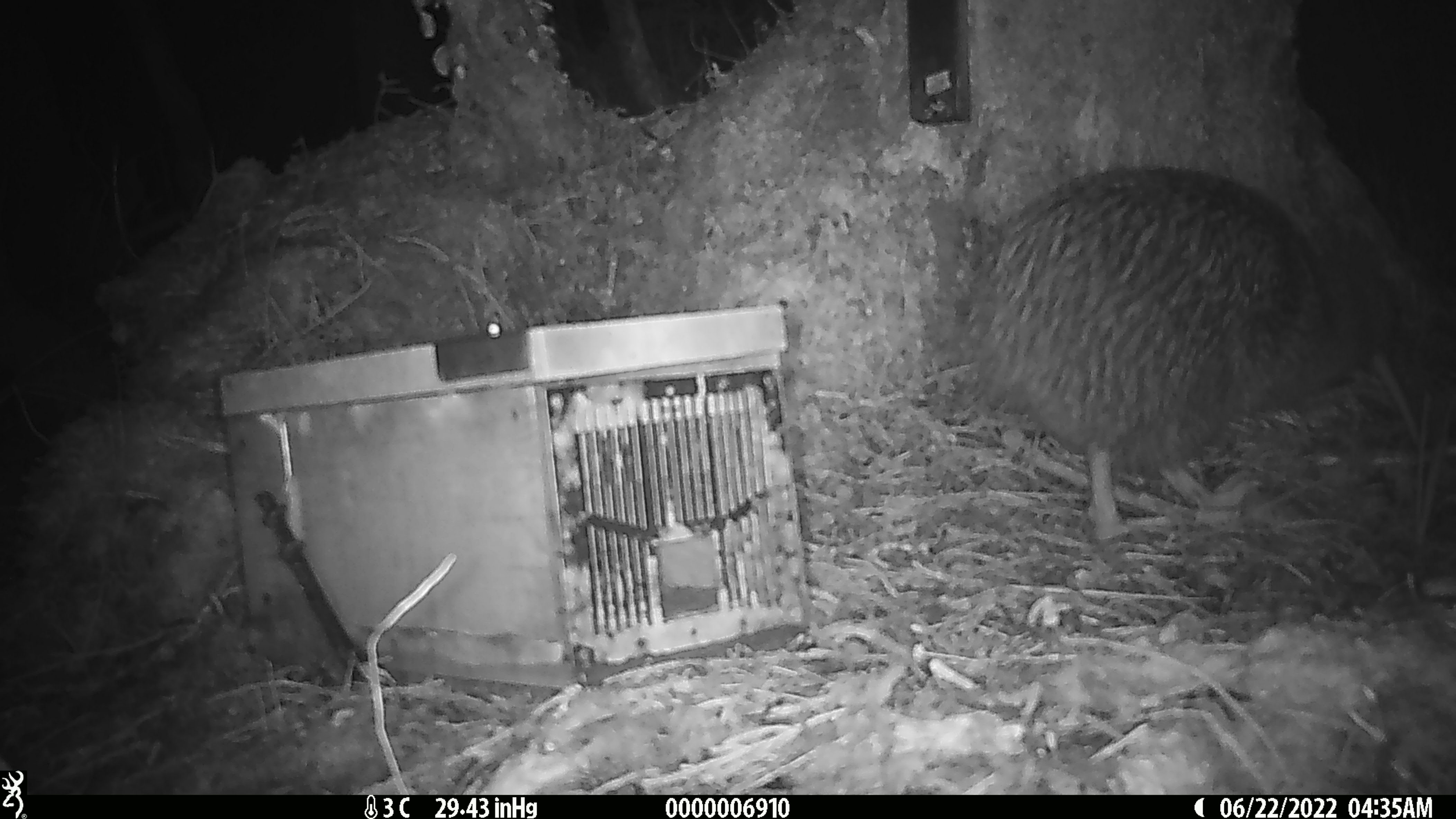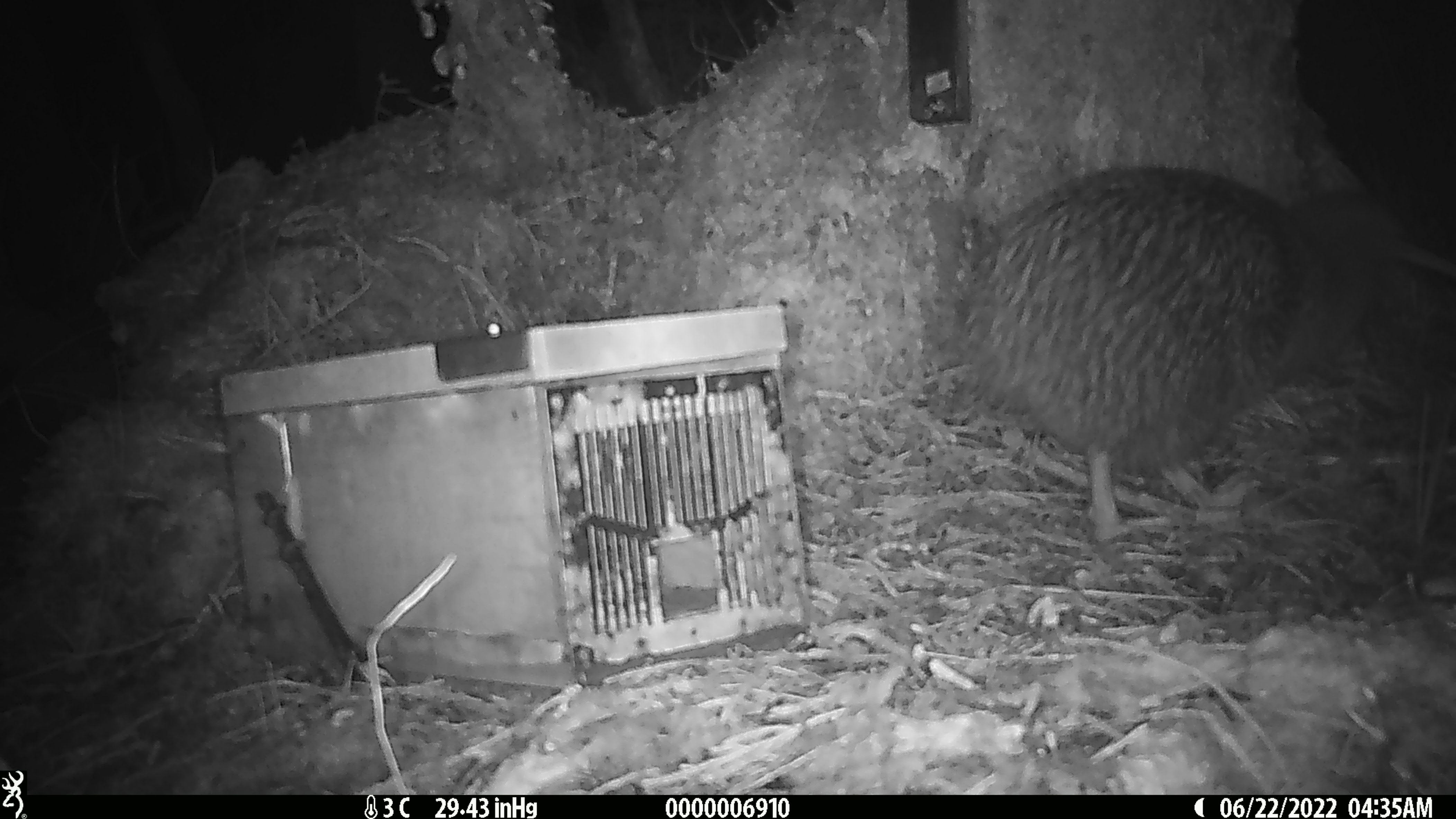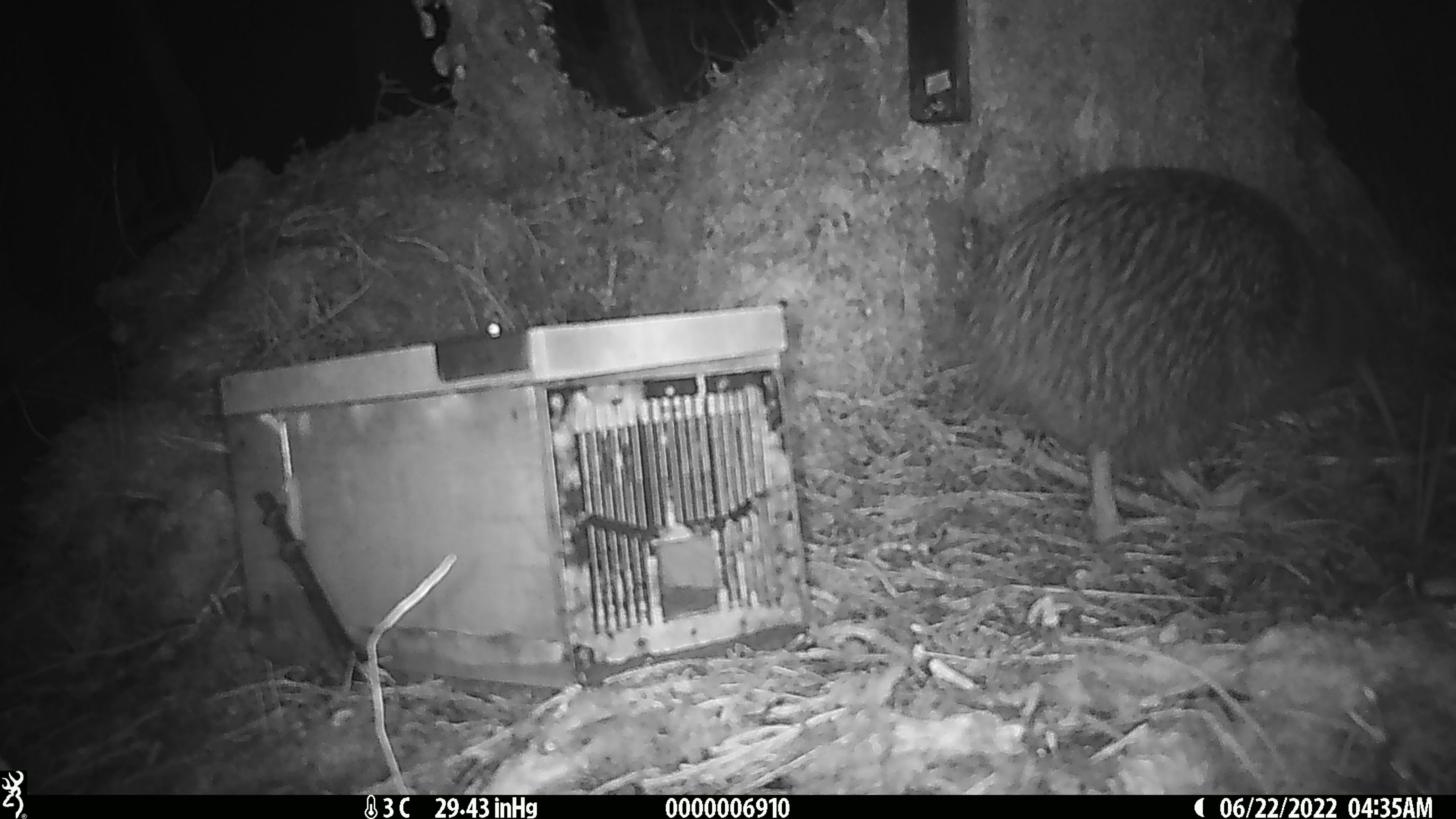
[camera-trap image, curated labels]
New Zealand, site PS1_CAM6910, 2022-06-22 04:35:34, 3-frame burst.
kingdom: Animalia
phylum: Chordata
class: Aves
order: Apterygiformes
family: Apterygidae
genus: Apteryx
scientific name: Apteryx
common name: kiwi